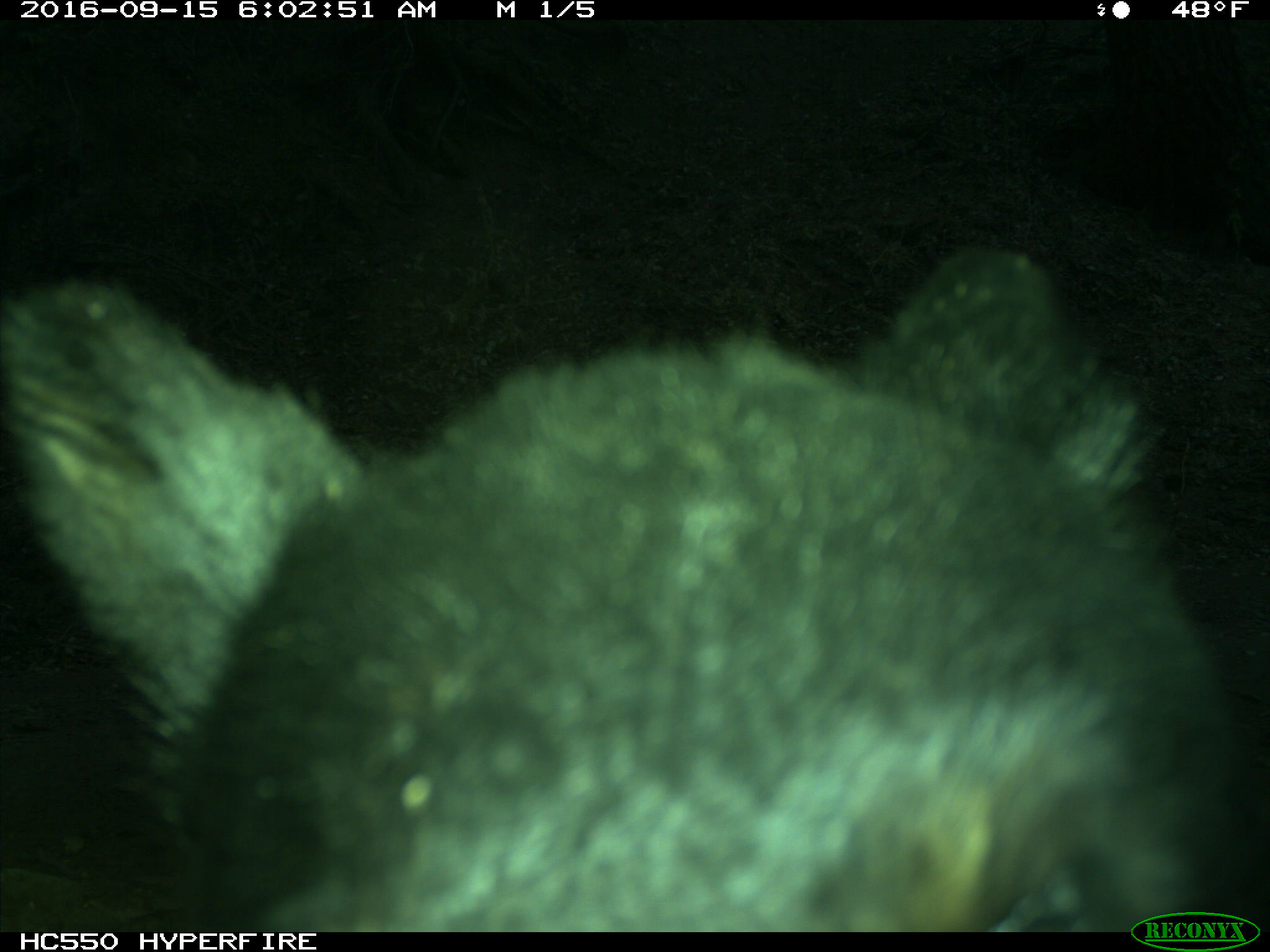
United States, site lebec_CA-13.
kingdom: Animalia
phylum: Chordata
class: Mammalia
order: Carnivora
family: Ursidae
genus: Ursus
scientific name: Ursus americanus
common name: american black bear